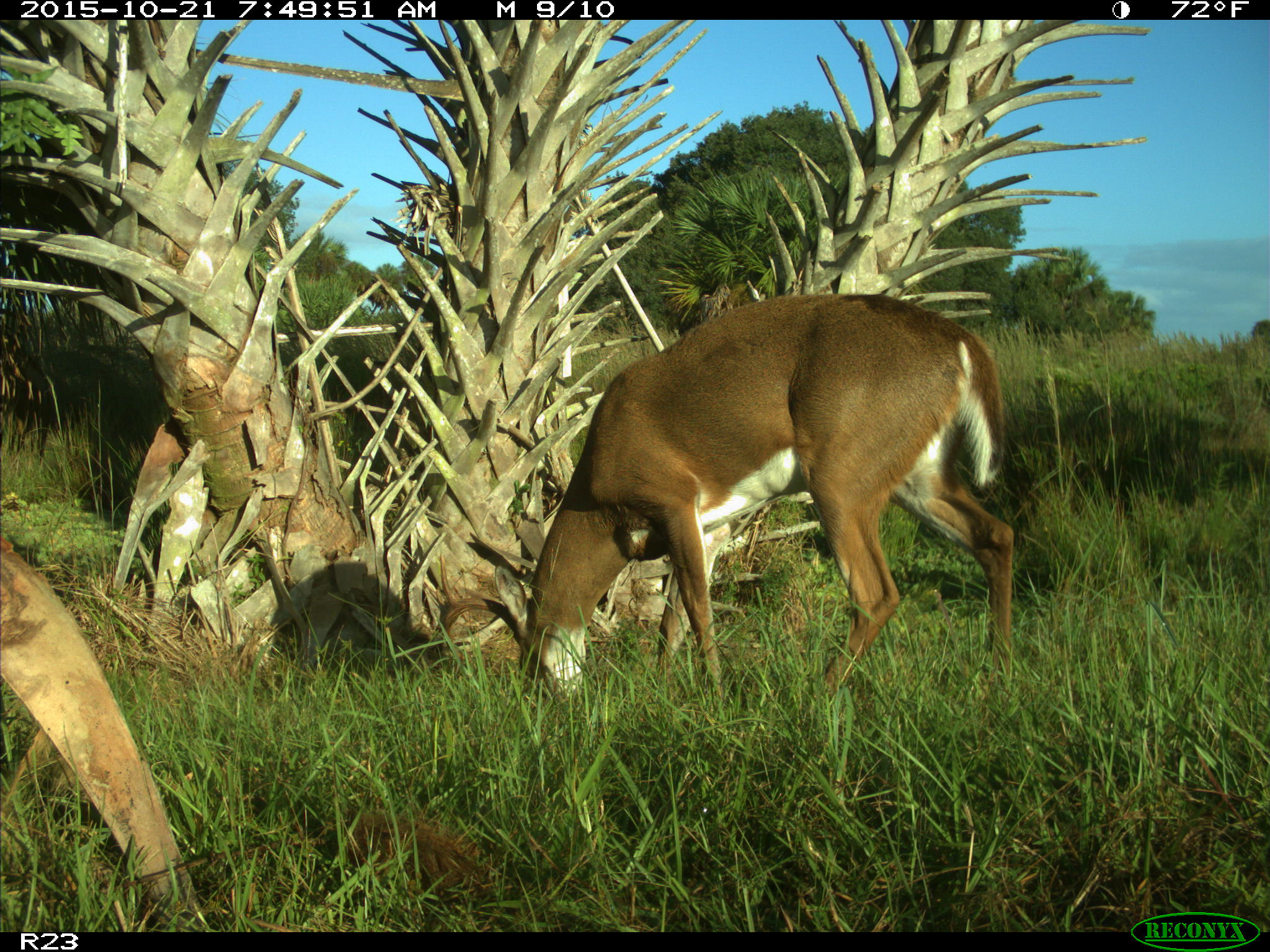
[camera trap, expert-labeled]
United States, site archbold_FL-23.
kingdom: Animalia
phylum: Chordata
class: Mammalia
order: Artiodactyla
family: Cervidae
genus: Odocoileus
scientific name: Odocoileus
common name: deer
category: unidentified deer